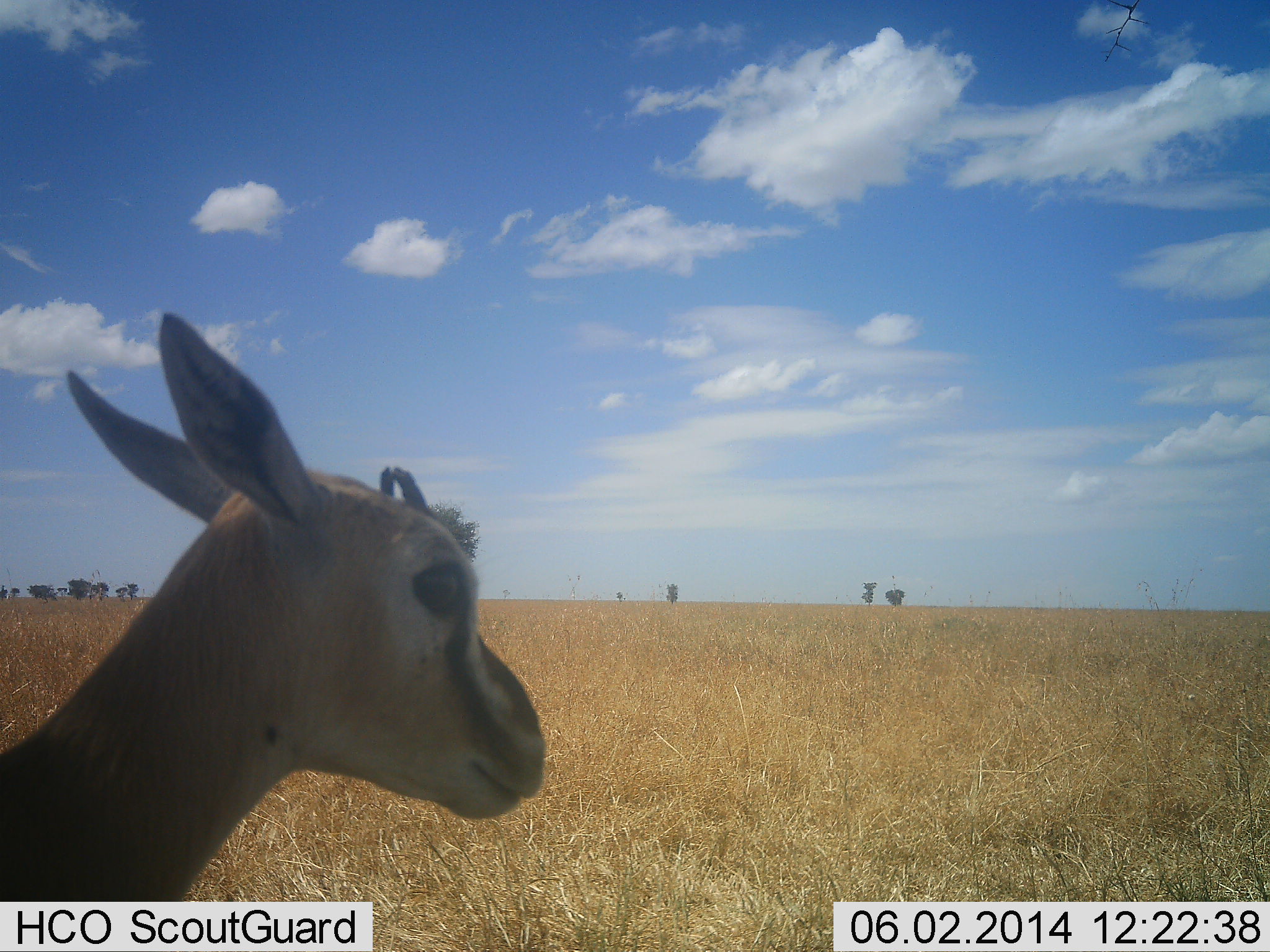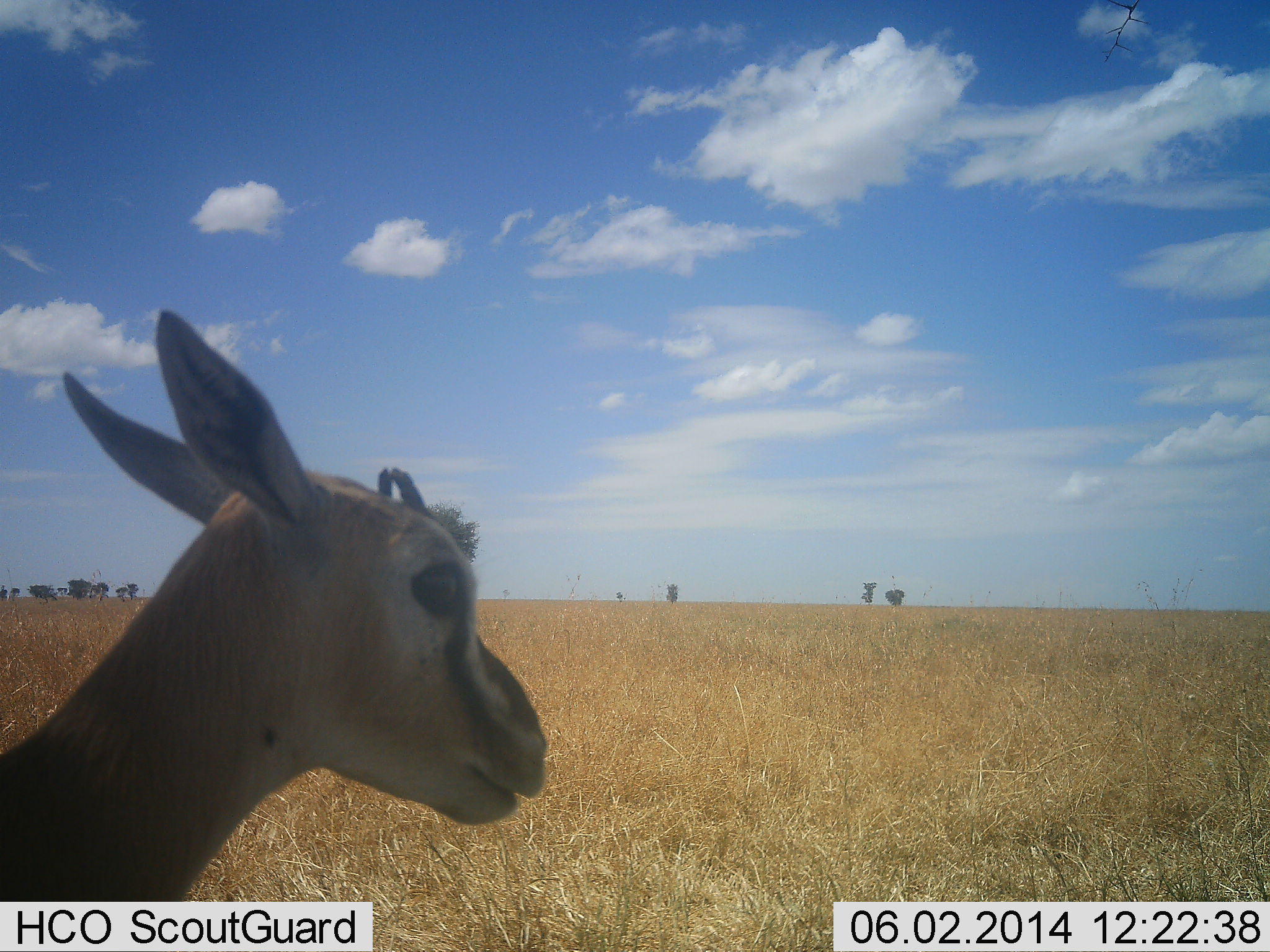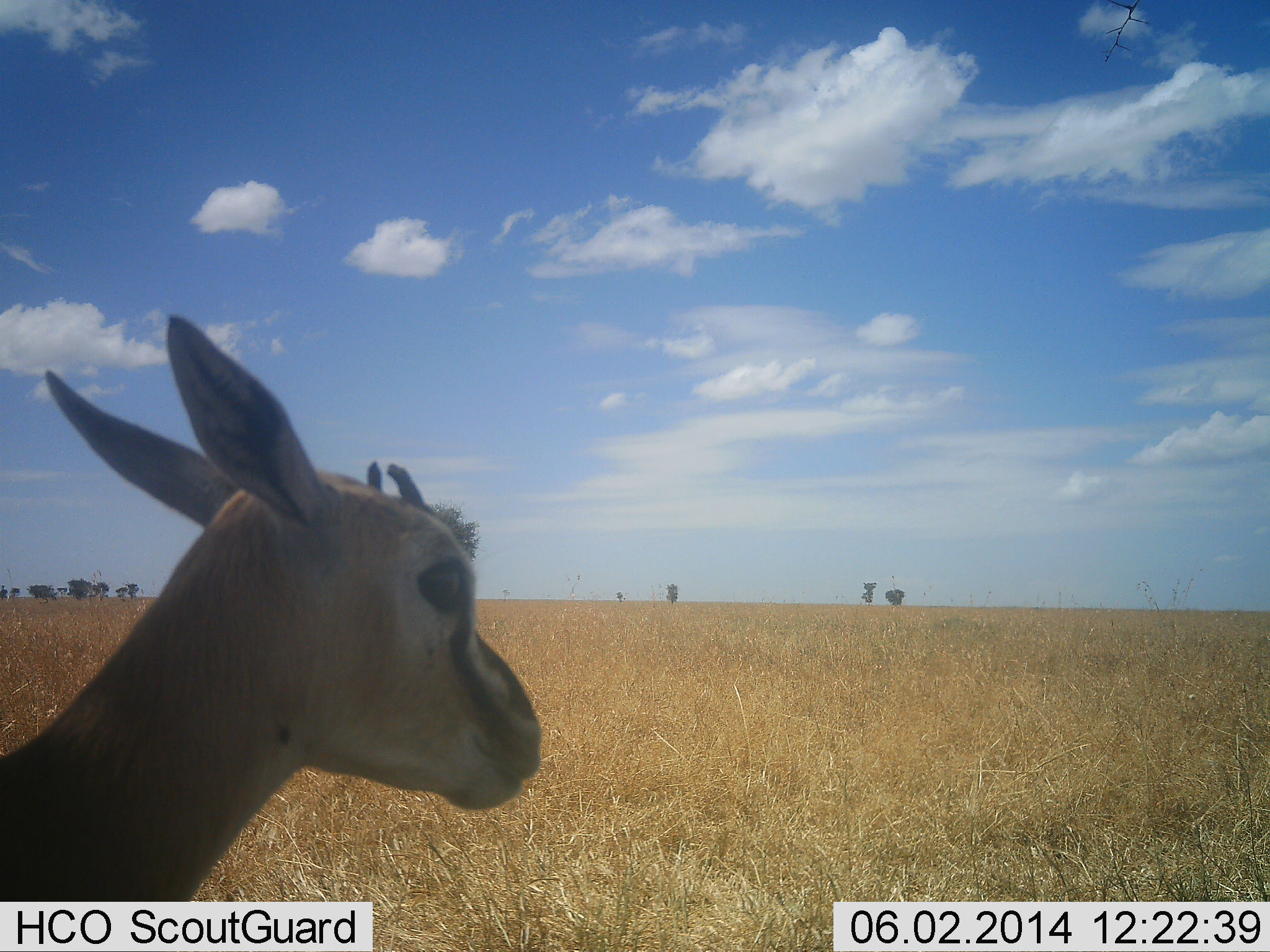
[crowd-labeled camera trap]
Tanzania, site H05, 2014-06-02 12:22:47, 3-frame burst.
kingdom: Animalia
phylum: Chordata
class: Mammalia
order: Artiodactyla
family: Bovidae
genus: Eudorcas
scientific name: Eudorcas thomsonii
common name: thomson's gazelle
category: gazellethomsons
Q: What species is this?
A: Gazellethomsons (thomson's gazelle) (Eudorcas thomsonii).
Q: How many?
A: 1.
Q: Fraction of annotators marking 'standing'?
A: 90%.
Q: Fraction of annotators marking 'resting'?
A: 0%.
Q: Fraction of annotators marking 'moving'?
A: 0%.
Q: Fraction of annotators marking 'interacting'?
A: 0%.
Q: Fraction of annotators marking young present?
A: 20%.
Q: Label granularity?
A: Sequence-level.